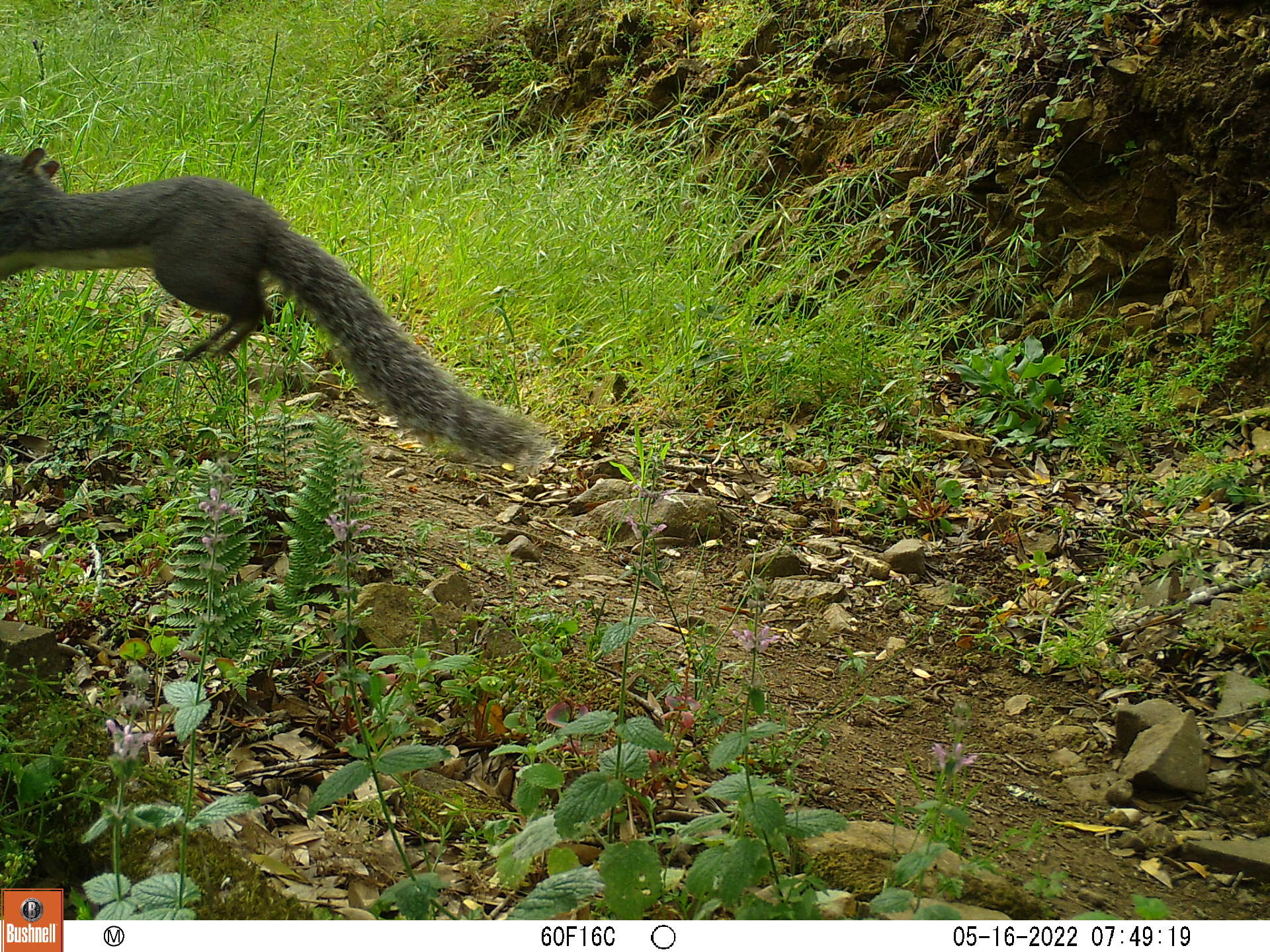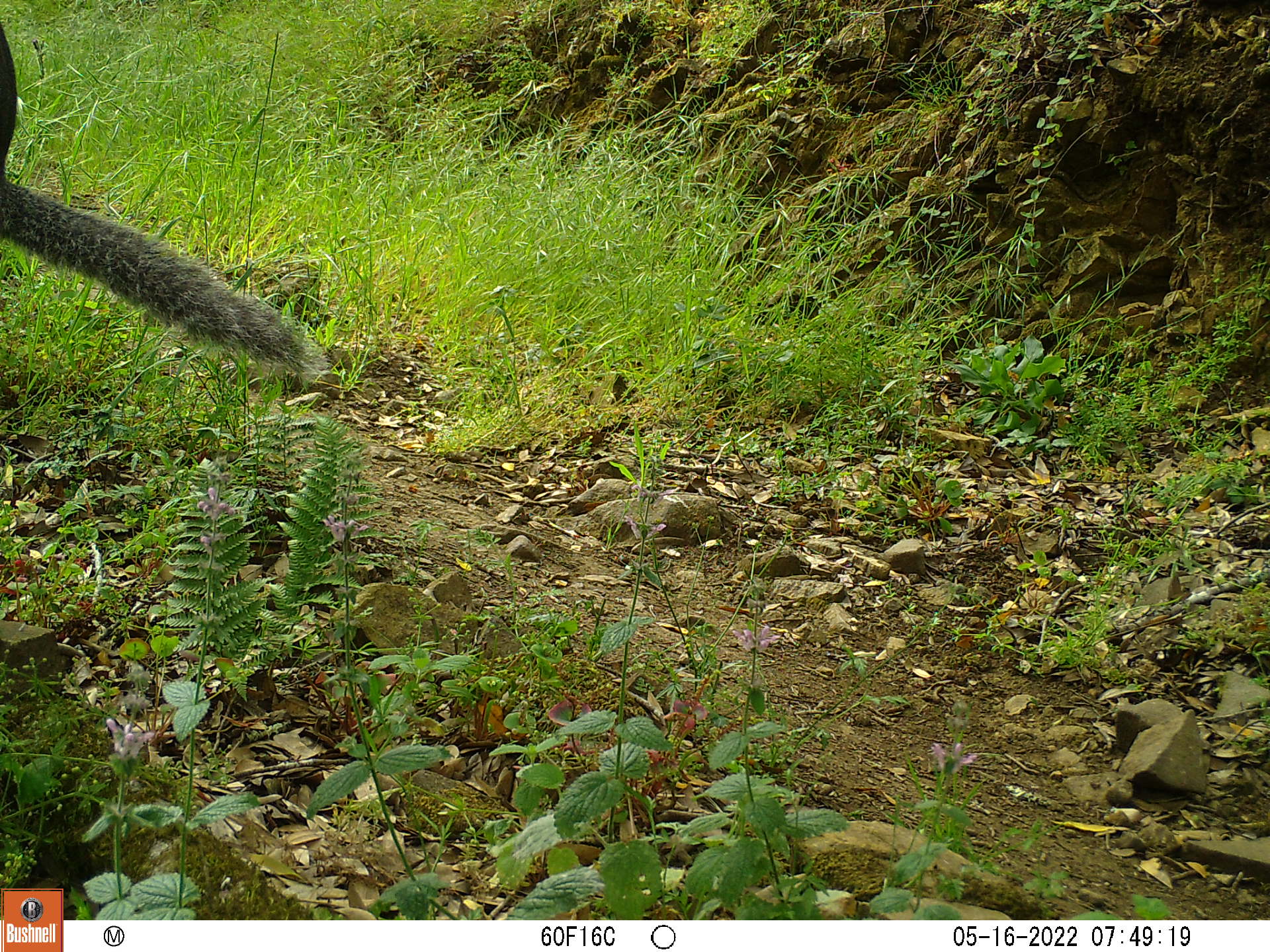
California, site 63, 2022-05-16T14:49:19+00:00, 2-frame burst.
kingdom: Animalia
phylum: Chordata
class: Mammalia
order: Rodentia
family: Sciuridae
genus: Sciurus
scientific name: Sciurus griseus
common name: western gray squirrel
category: western grey squirrel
Western grey squirrel (western gray squirrel) (Sciurus griseus).